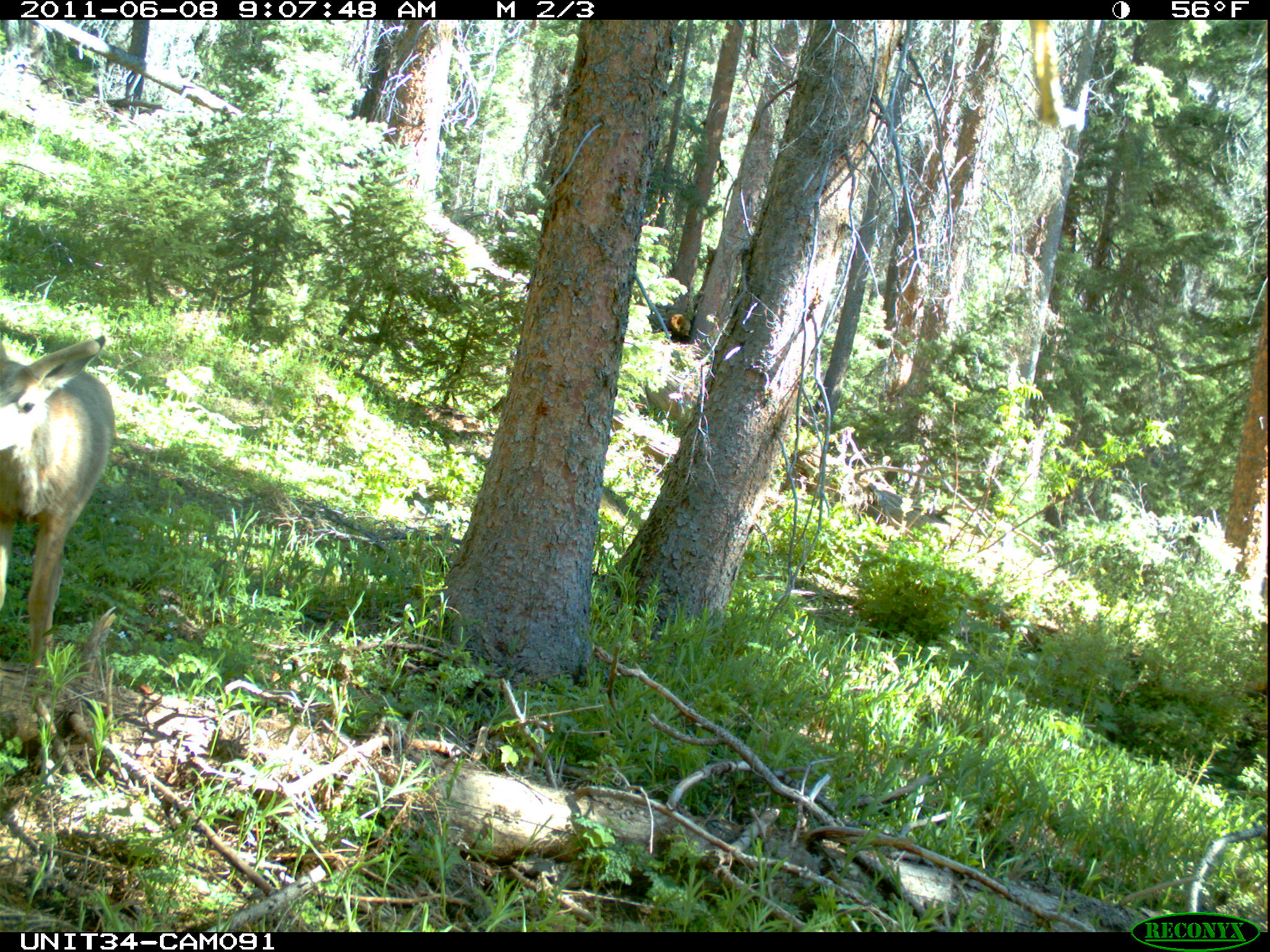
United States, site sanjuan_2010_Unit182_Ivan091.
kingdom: Animalia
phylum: Chordata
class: Mammalia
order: Artiodactyla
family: Cervidae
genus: Odocoileus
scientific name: Odocoileus hemionus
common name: mule deer